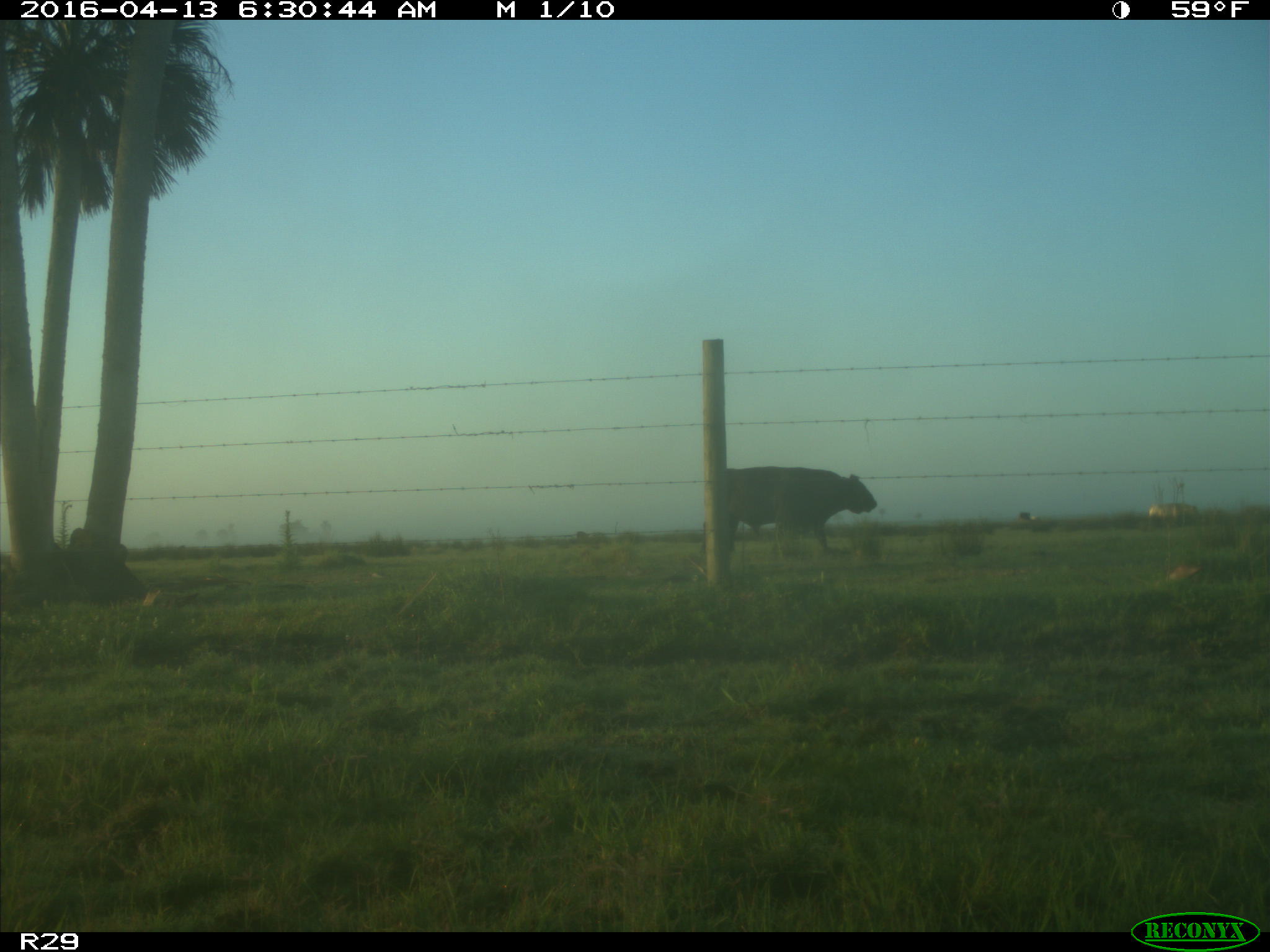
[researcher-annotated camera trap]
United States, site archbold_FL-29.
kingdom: Animalia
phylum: Chordata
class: Mammalia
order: Artiodactyla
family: Bovidae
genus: Bos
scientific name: Bos taurus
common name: domestic cow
Bos taurus (domestic cow).